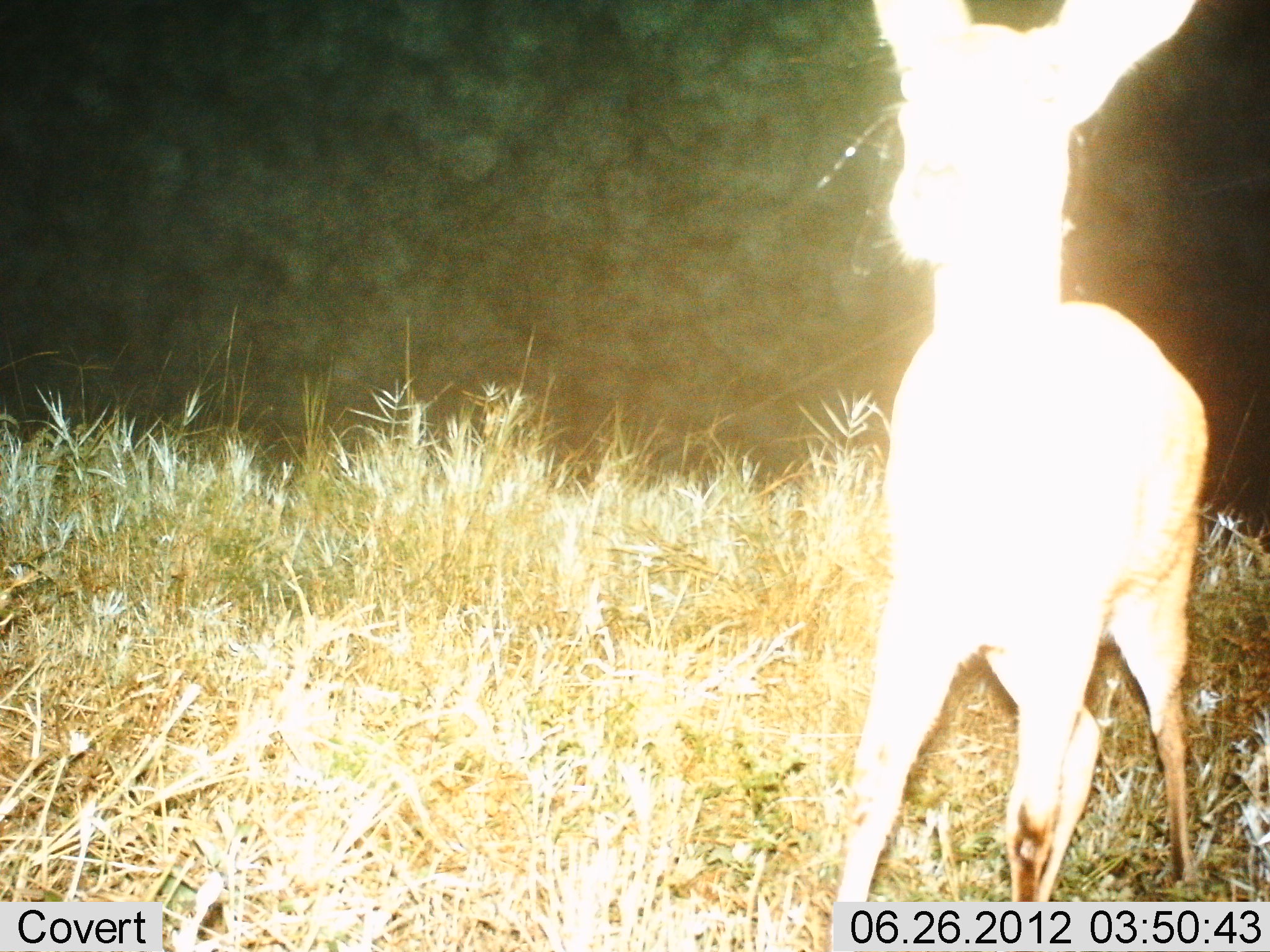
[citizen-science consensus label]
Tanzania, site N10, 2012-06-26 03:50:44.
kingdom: Animalia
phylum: Chordata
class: Mammalia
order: Artiodactyla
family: Bovidae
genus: Madoqua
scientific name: Madoqua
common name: dikdik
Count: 1.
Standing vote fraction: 100%.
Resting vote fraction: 0%.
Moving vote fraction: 0%.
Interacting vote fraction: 0%.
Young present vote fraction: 0%.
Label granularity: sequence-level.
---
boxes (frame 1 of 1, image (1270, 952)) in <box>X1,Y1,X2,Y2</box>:
animal: <box>828,0,1214,952</box>